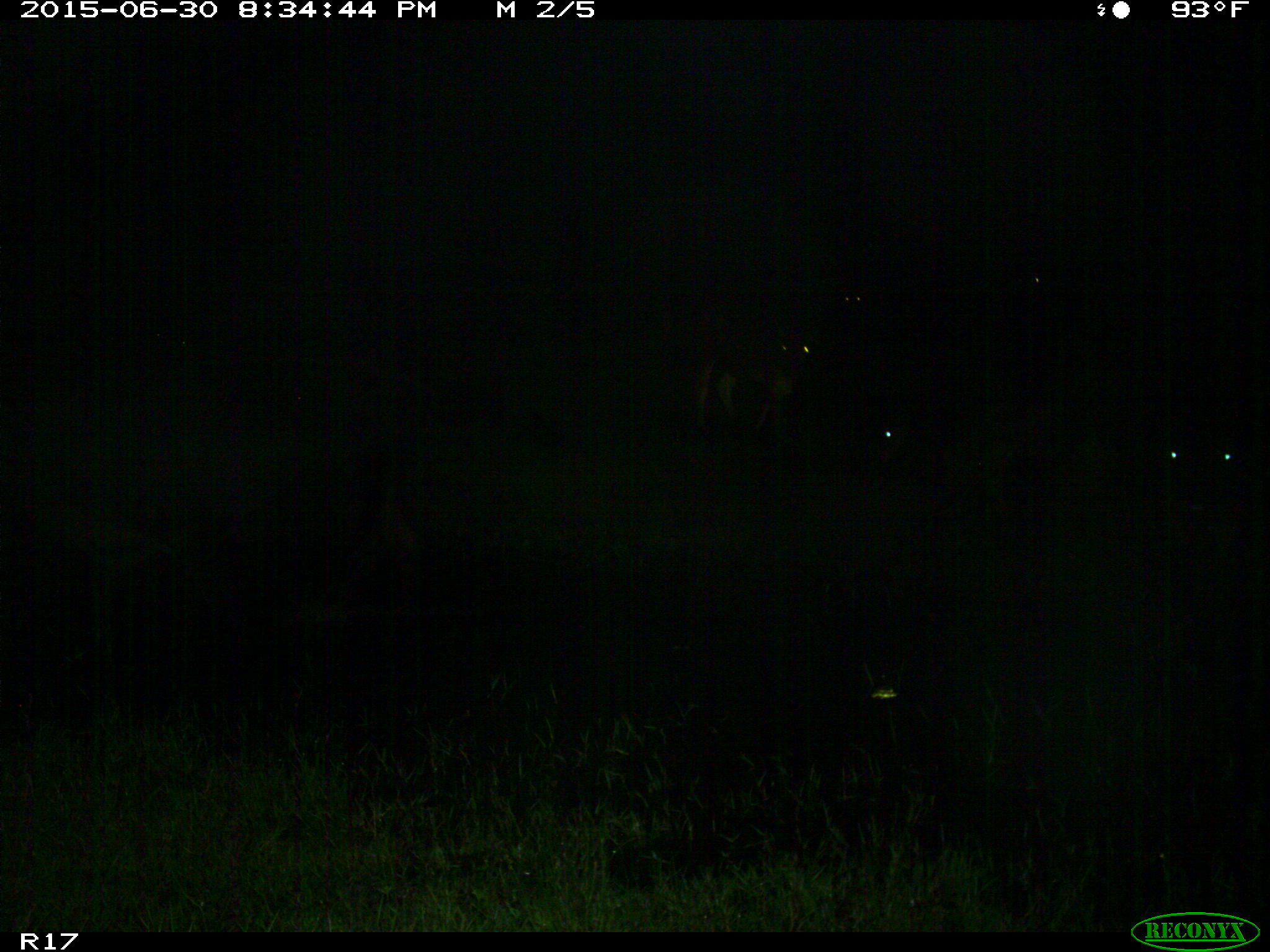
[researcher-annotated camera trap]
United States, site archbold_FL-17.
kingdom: Animalia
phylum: Chordata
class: Mammalia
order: Artiodactyla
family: Bovidae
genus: Bos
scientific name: Bos taurus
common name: domestic cow